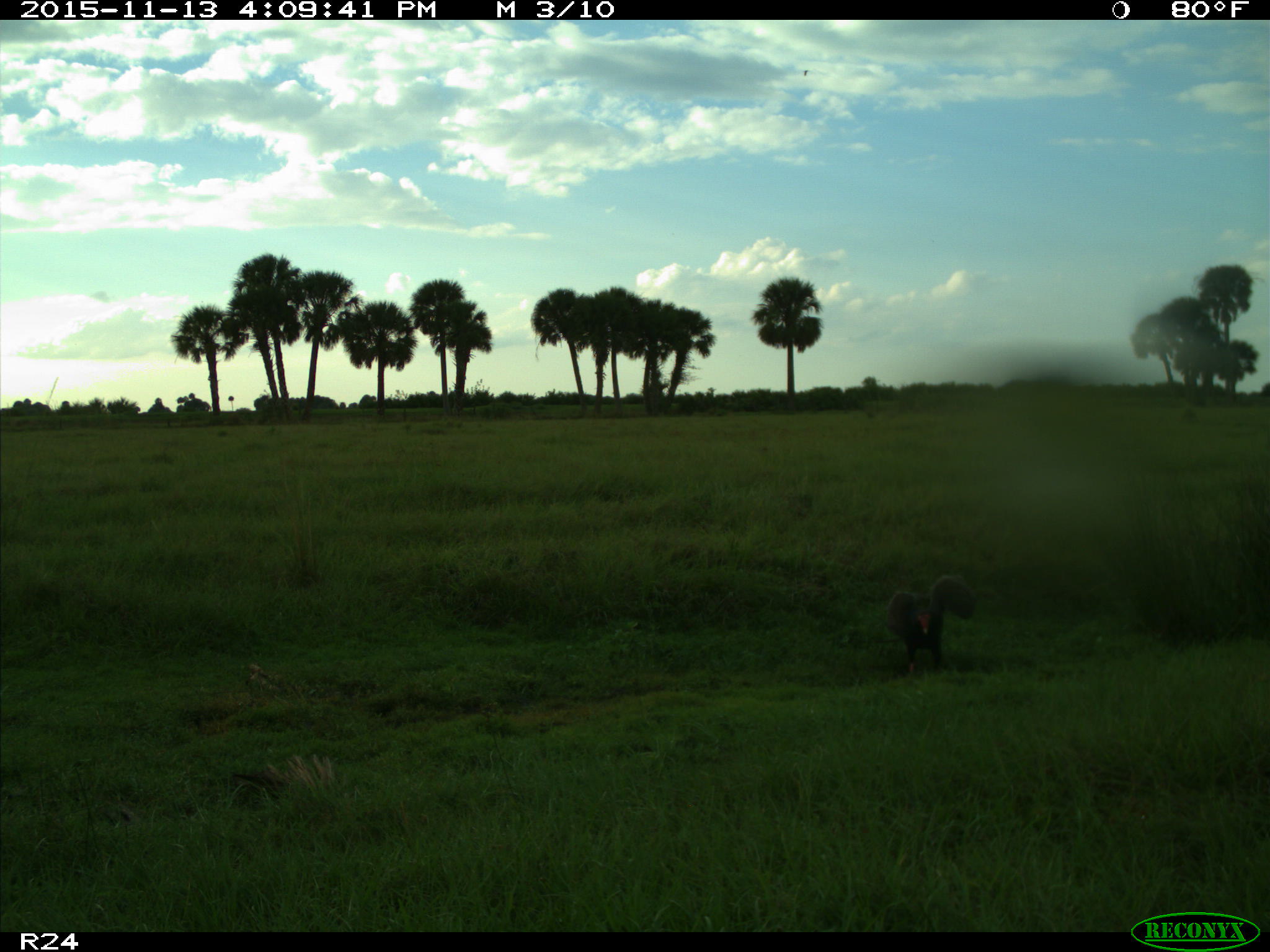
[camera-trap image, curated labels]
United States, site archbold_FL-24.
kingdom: Animalia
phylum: Chordata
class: Aves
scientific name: Aves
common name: birds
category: unidentified bird